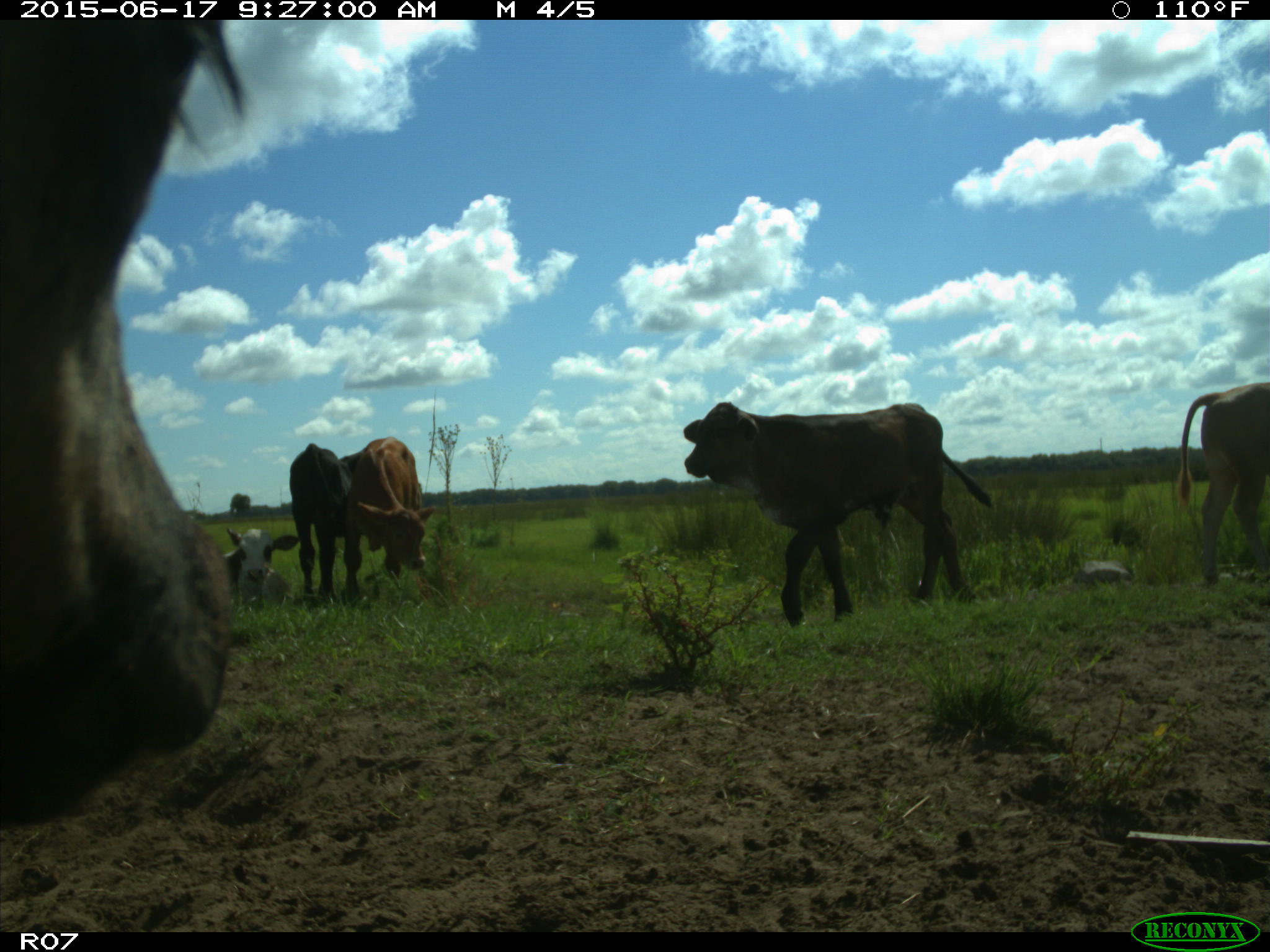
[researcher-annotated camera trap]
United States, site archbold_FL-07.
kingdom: Animalia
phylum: Chordata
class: Mammalia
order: Artiodactyla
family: Bovidae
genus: Bos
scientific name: Bos taurus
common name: domestic cow